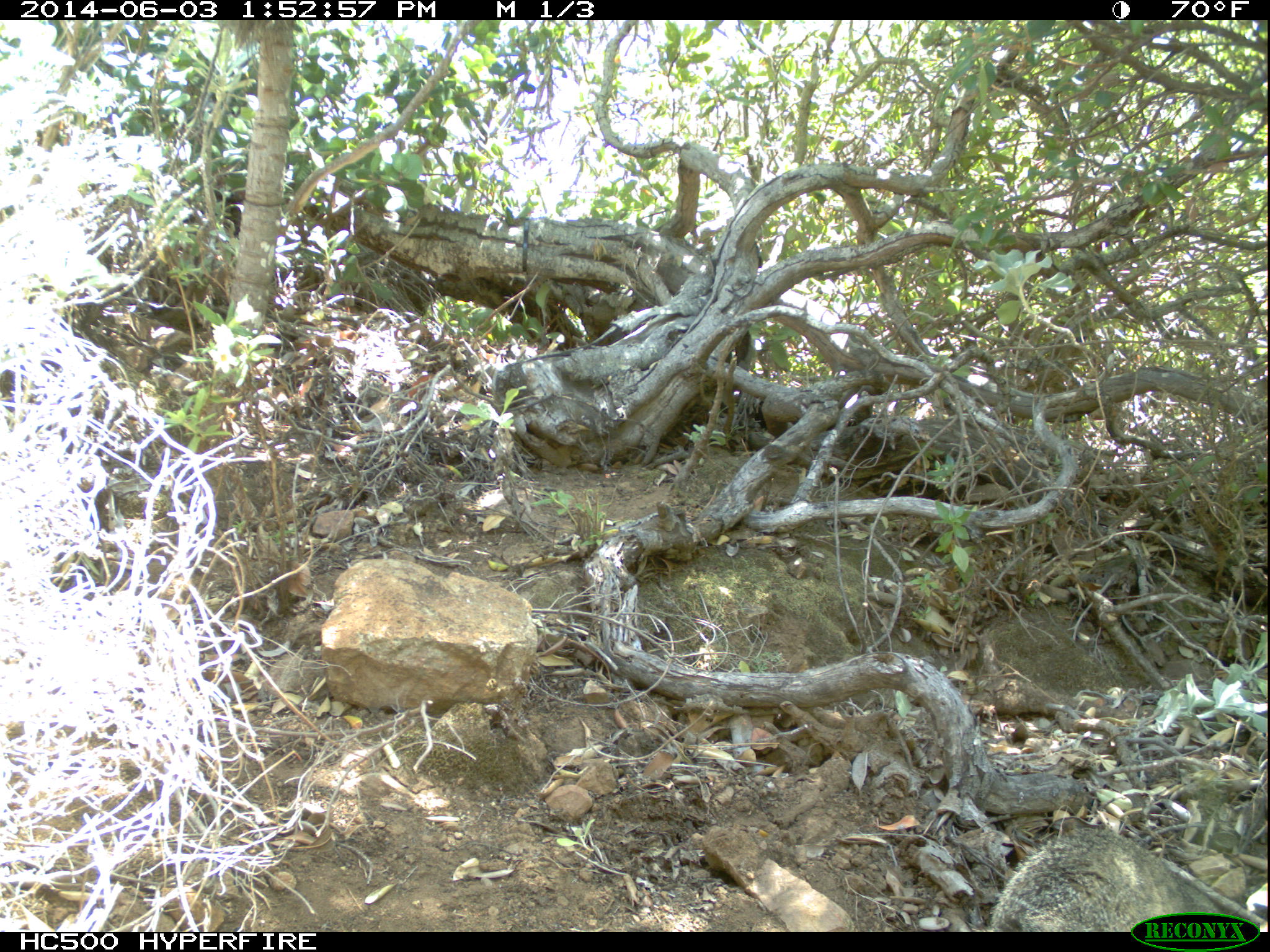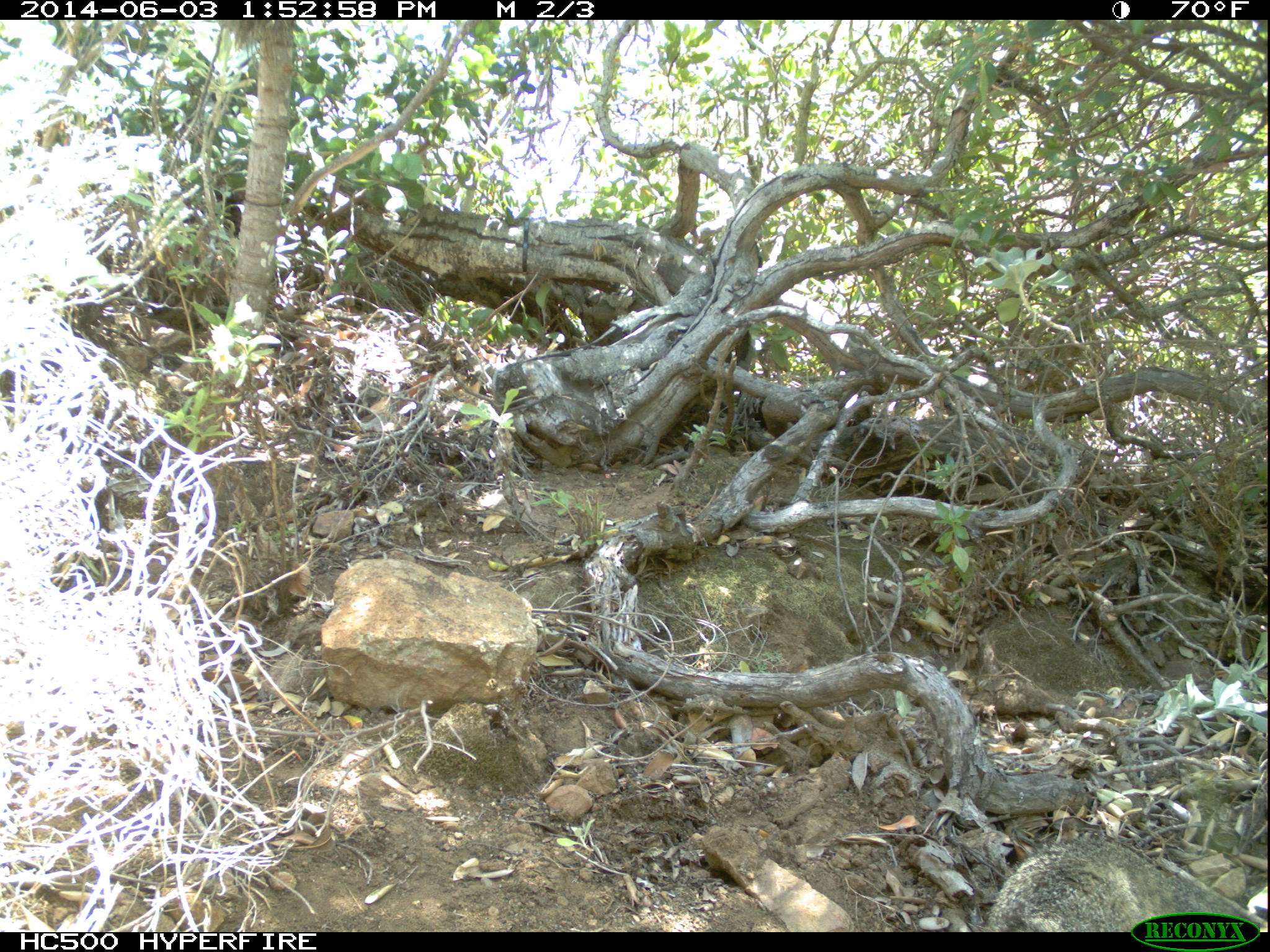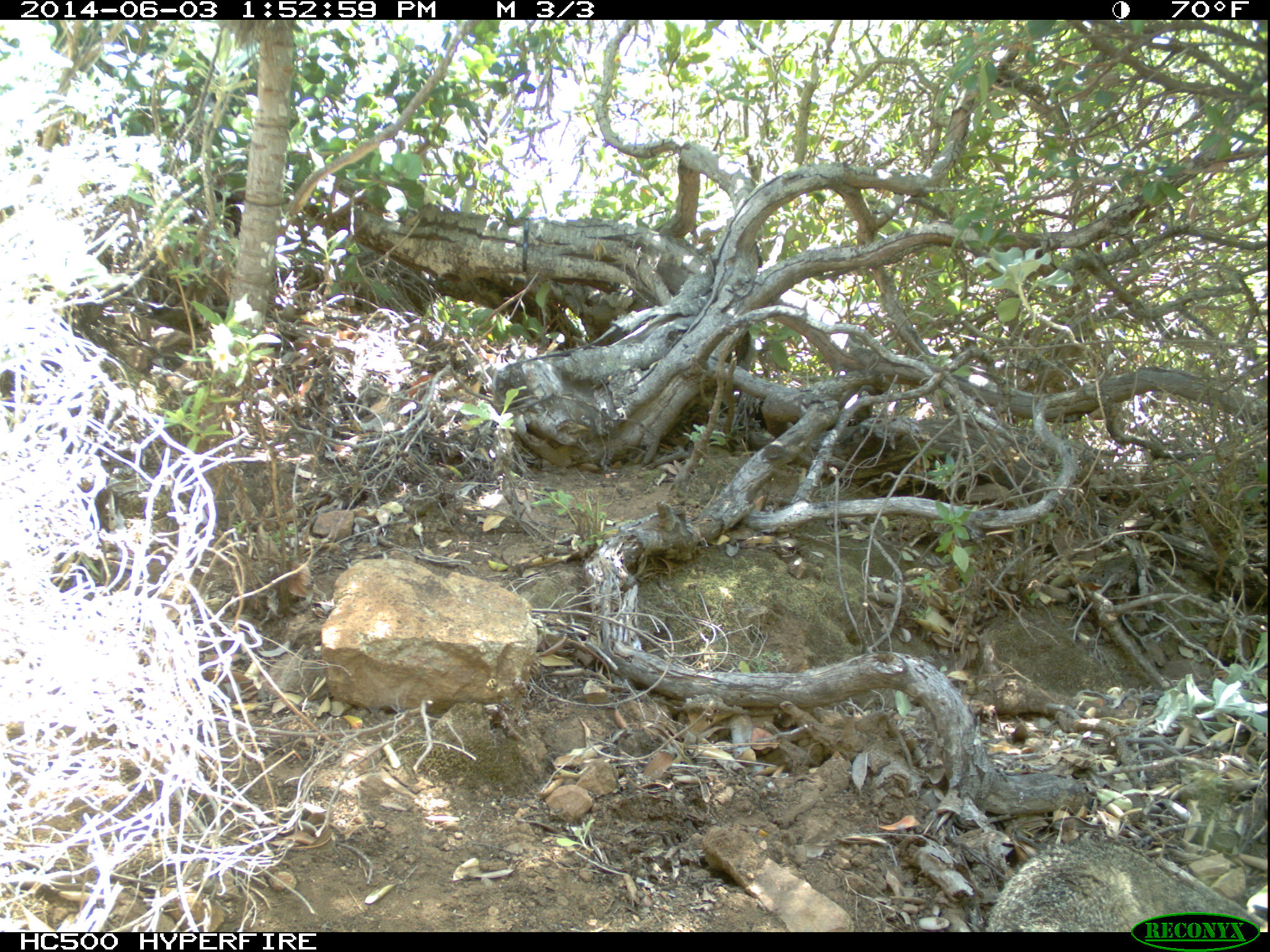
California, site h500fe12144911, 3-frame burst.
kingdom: Animalia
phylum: Chordata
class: Mammalia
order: Carnivora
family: Canidae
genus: Urocyon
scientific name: Urocyon littoralis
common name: island fox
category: fox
Fox (island fox) (Urocyon littoralis).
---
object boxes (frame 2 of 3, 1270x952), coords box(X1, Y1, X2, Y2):
fox: box(982, 843, 1236, 932)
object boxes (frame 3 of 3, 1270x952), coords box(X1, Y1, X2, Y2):
fox: box(983, 833, 1268, 932)